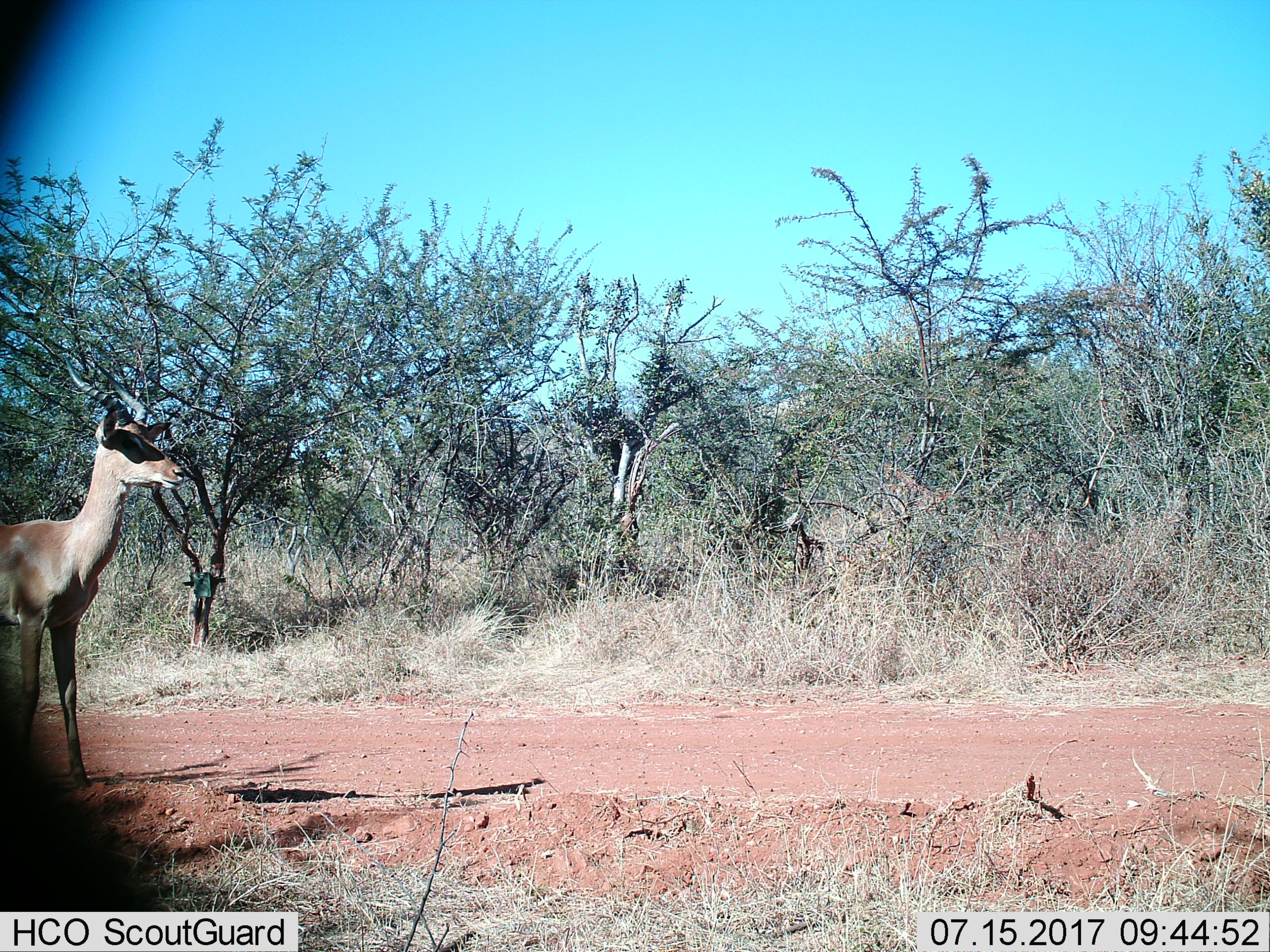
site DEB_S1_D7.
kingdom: Animalia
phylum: Chordata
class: Mammalia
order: Artiodactyla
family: Bovidae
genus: Aepyceros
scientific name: Aepyceros melampus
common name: impala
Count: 1.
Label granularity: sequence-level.